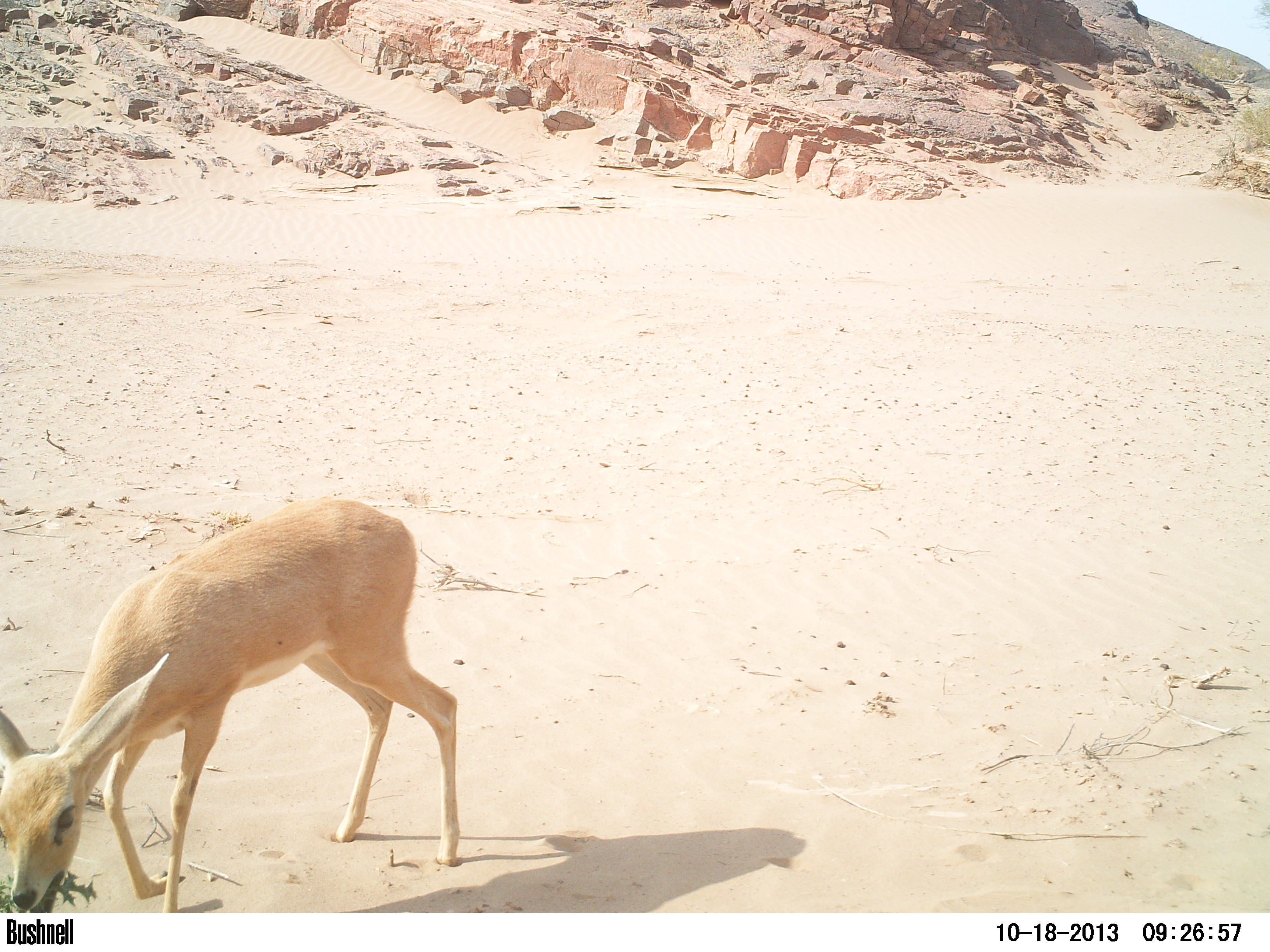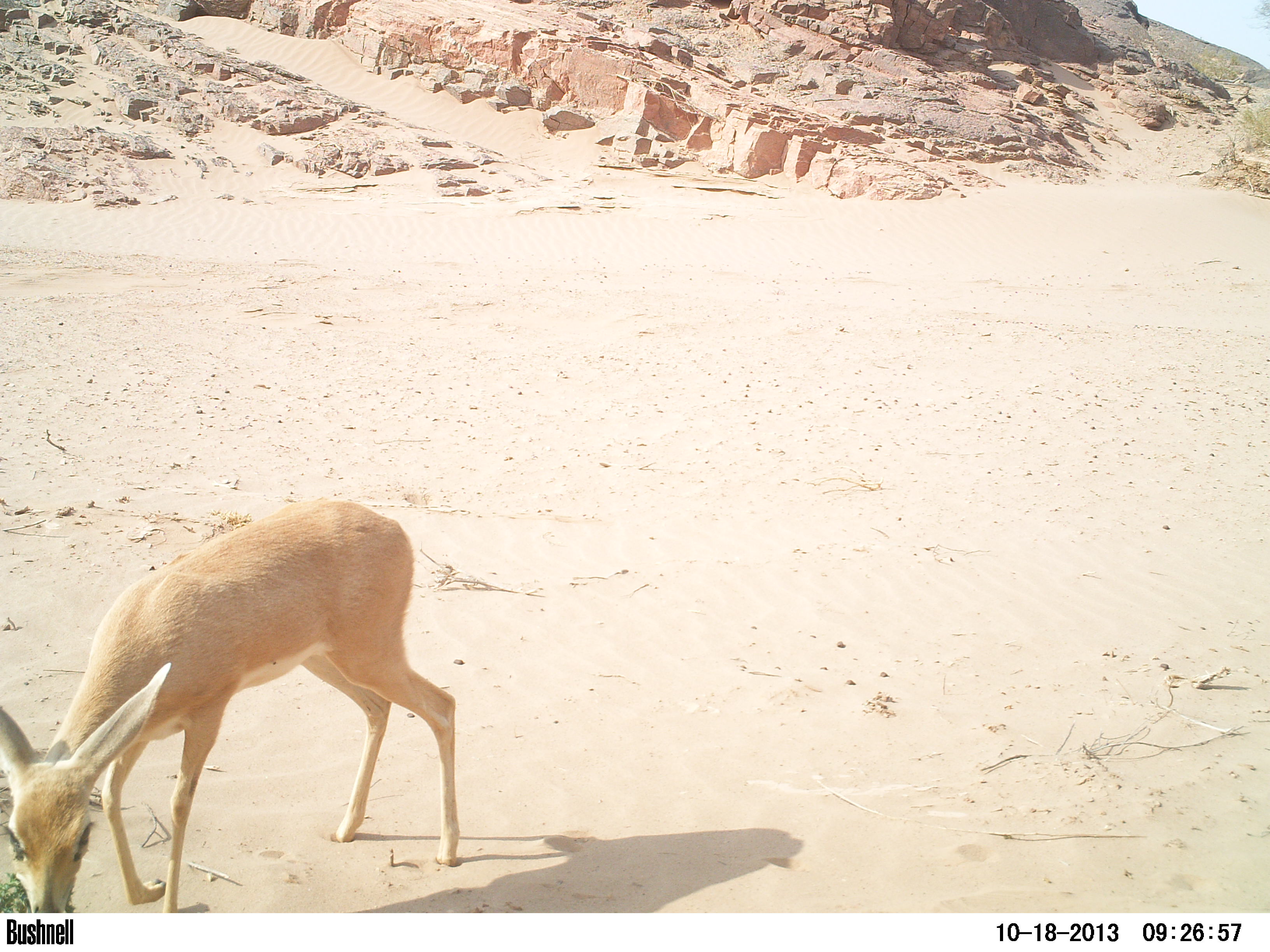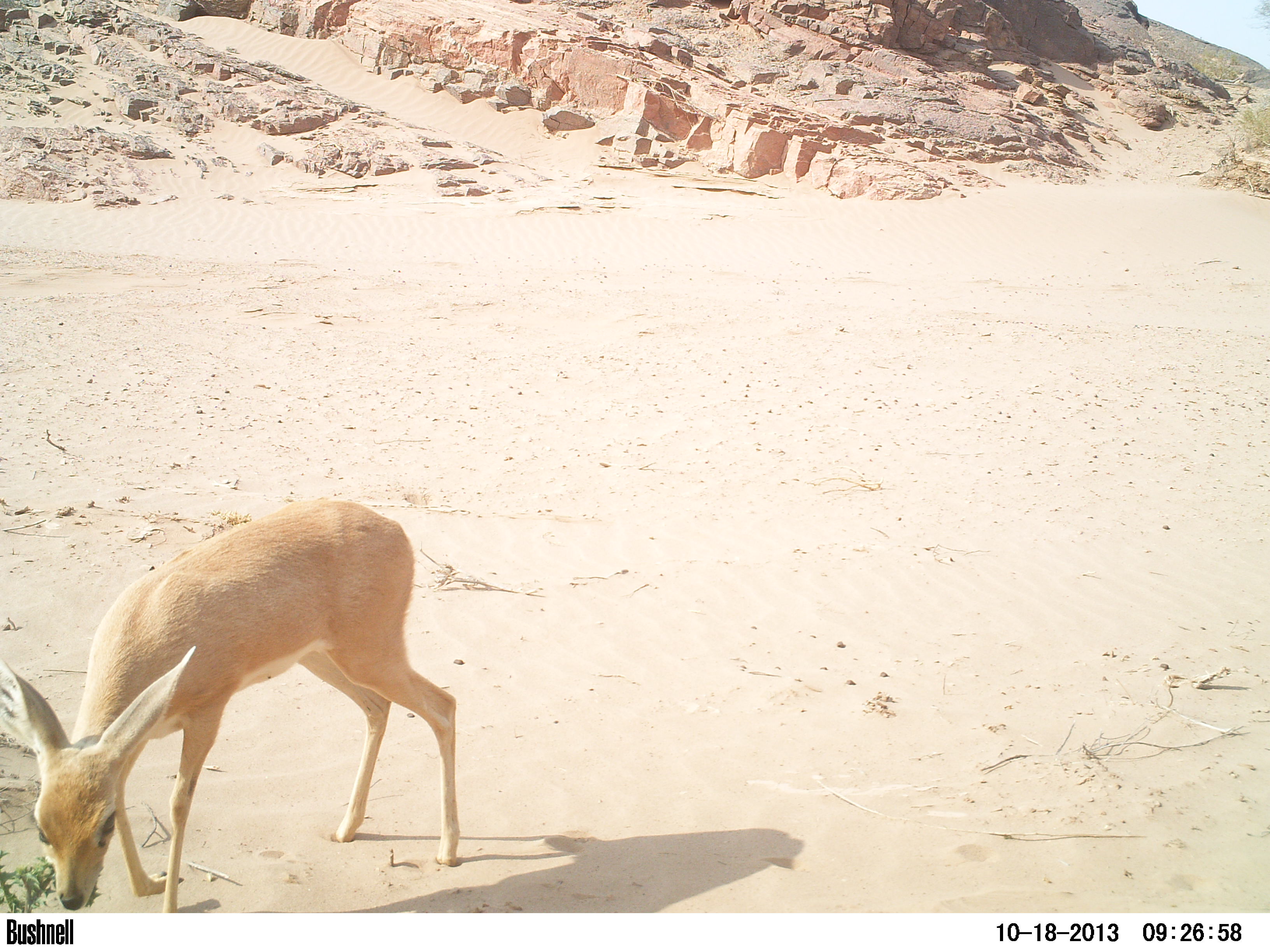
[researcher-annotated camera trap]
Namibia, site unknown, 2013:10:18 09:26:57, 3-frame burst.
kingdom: Animalia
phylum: Chordata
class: Mammalia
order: Artiodactyla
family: Bovidae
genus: Raphicerus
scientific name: Raphicerus campestris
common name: steenbok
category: raphiceros campestris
Raphiceros campestris (steenbok) (Raphicerus campestris).